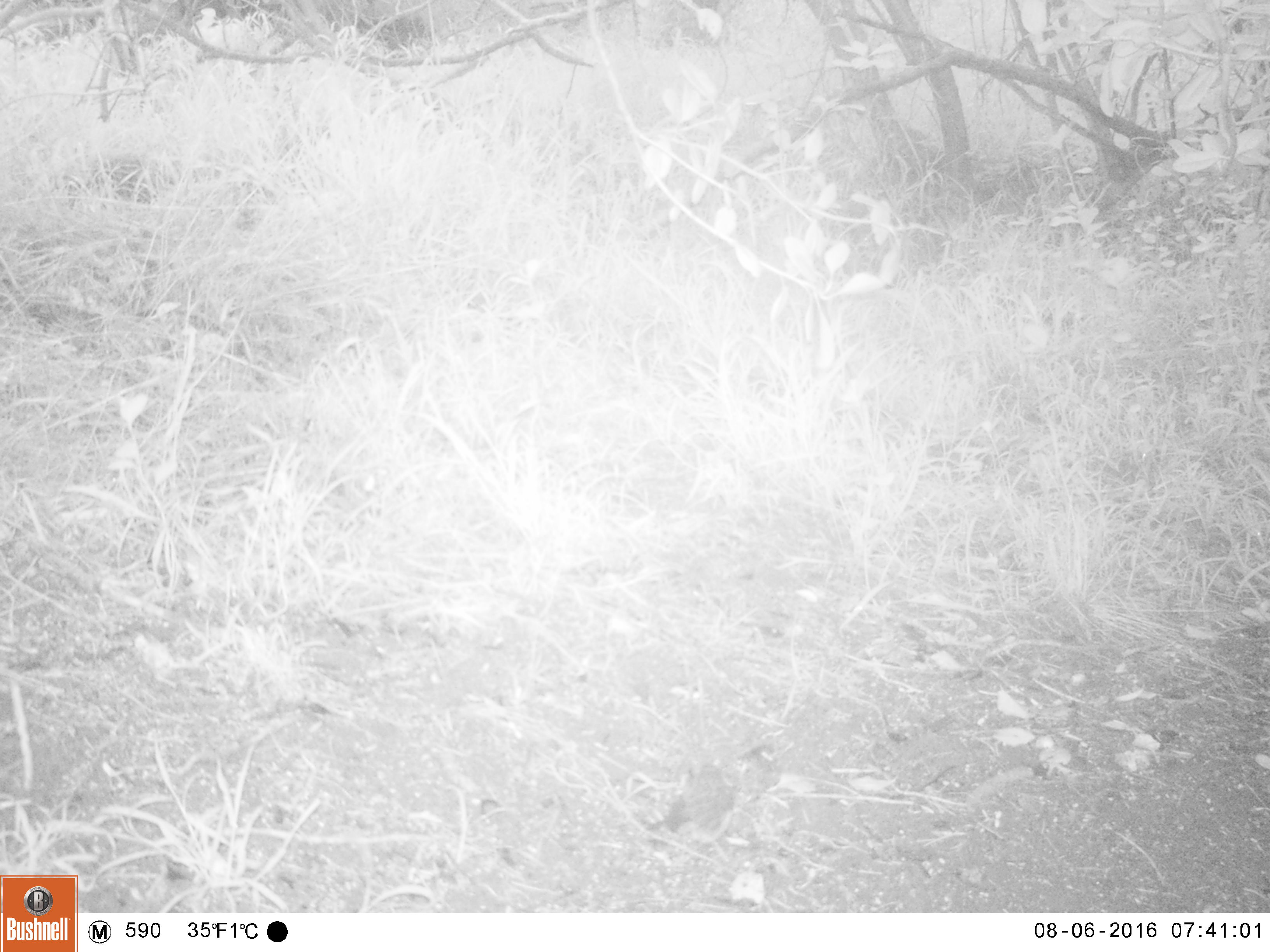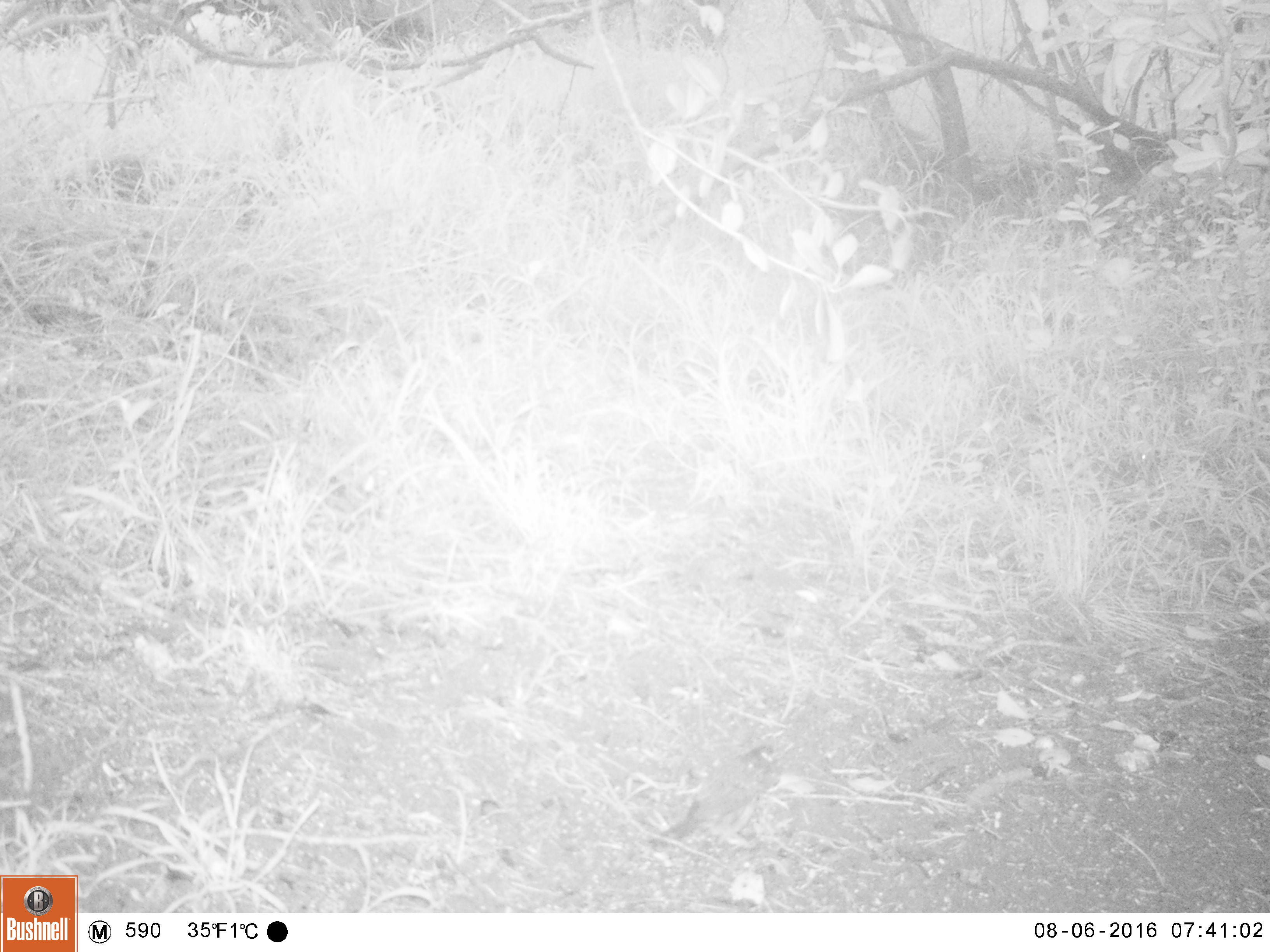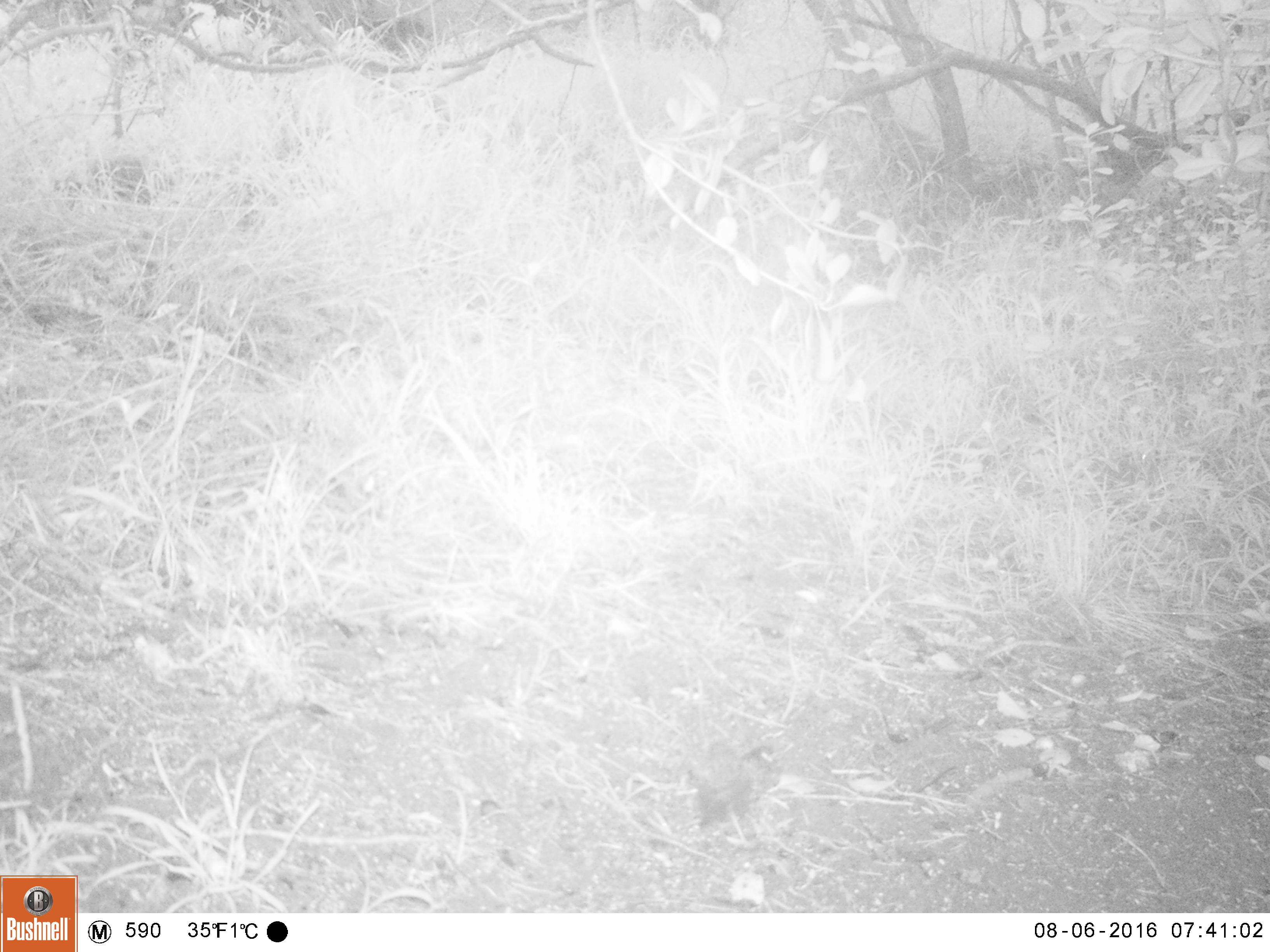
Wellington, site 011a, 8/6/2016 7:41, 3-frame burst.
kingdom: Animalia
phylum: Chordata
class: Aves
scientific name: Aves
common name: bird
Bird (Aves).